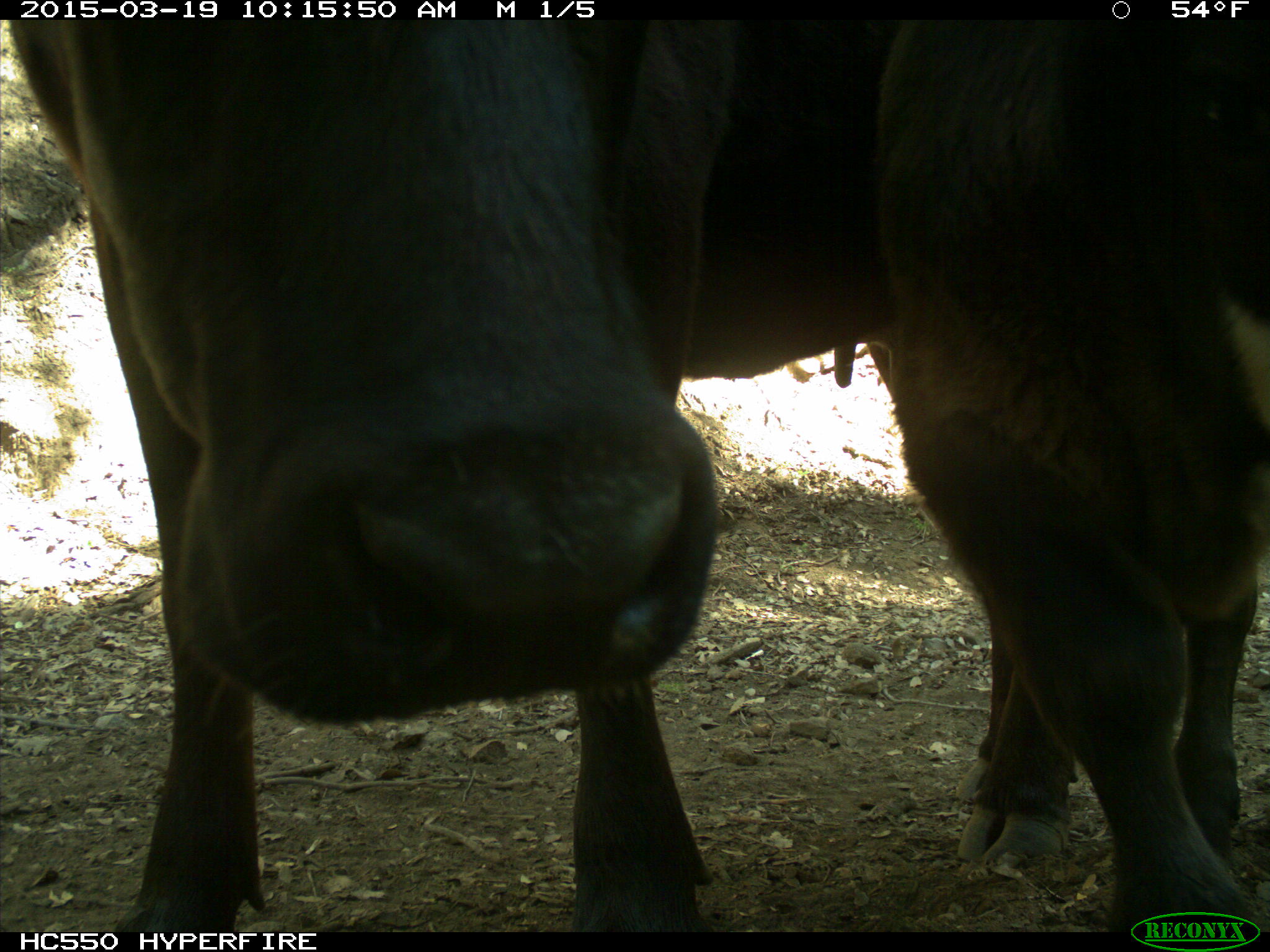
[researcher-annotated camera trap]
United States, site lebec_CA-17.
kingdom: Animalia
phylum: Chordata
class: Mammalia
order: Artiodactyla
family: Bovidae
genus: Bos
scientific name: Bos taurus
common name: domestic cow